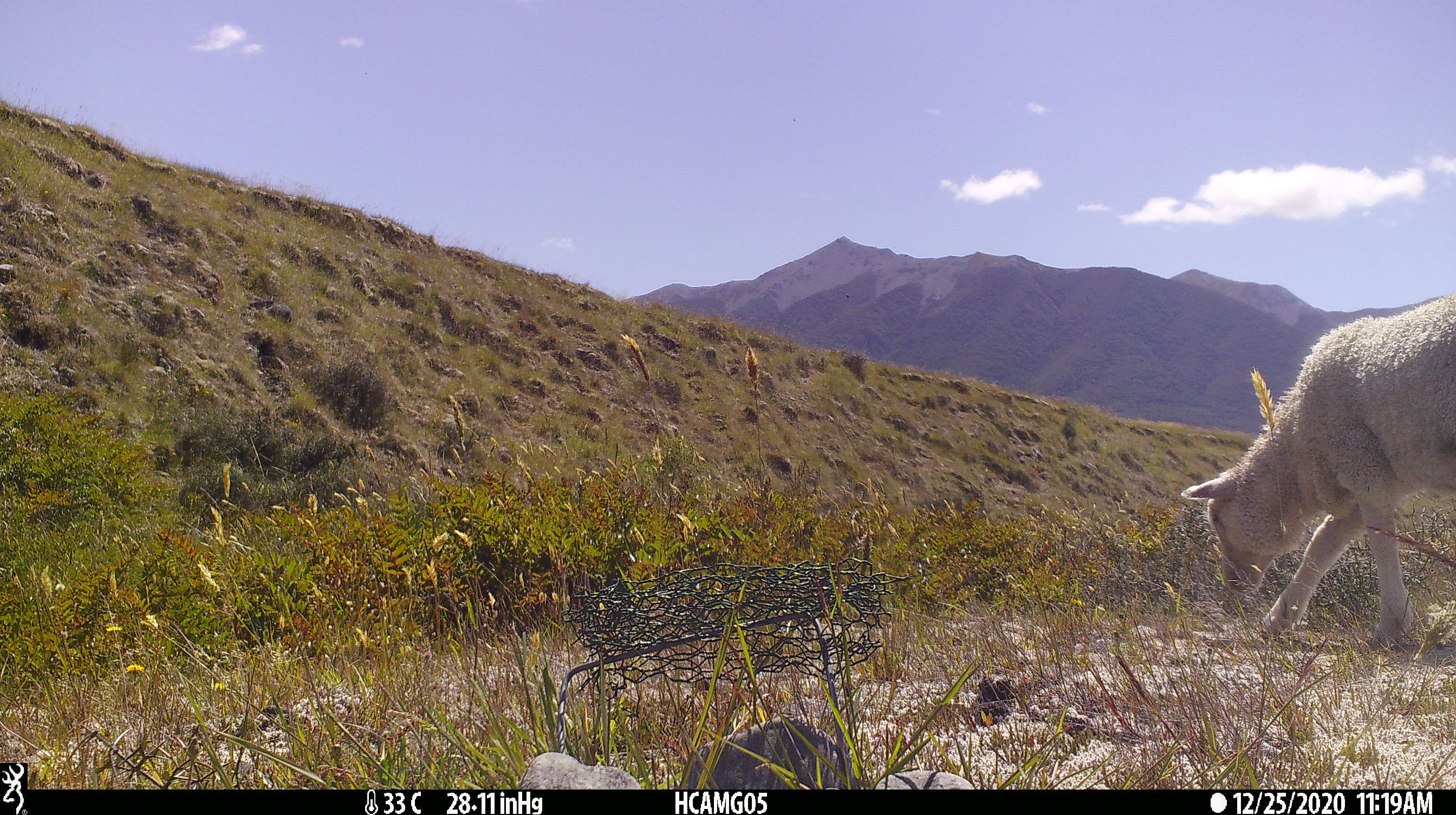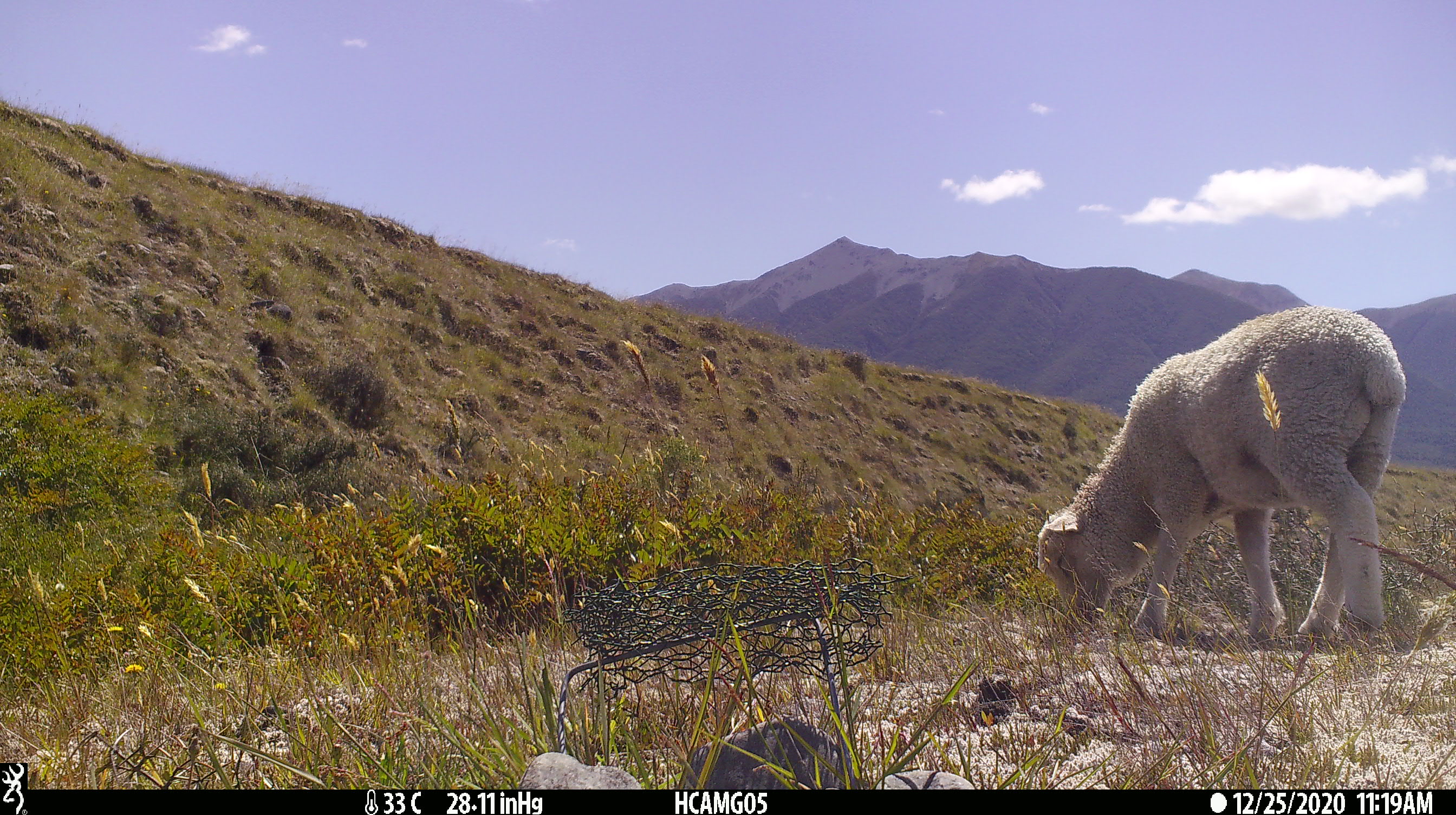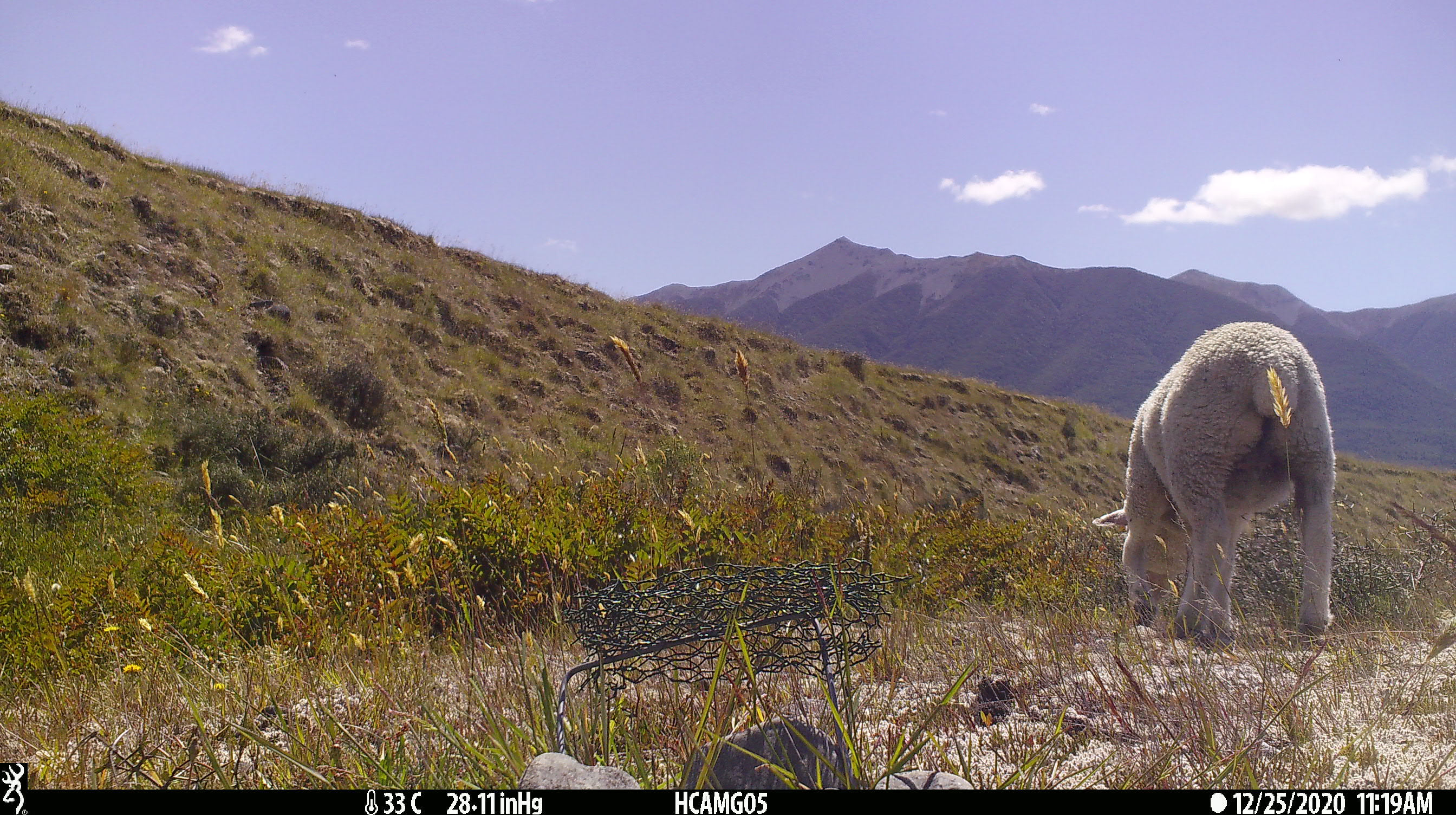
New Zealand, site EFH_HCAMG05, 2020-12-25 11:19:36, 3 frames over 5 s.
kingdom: Animalia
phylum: Chordata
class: Mammalia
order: Artiodactyla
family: Bovidae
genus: Ovis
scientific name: Ovis aries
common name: domestic sheep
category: sheep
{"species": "sheep (domestic sheep) (Ovis aries)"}